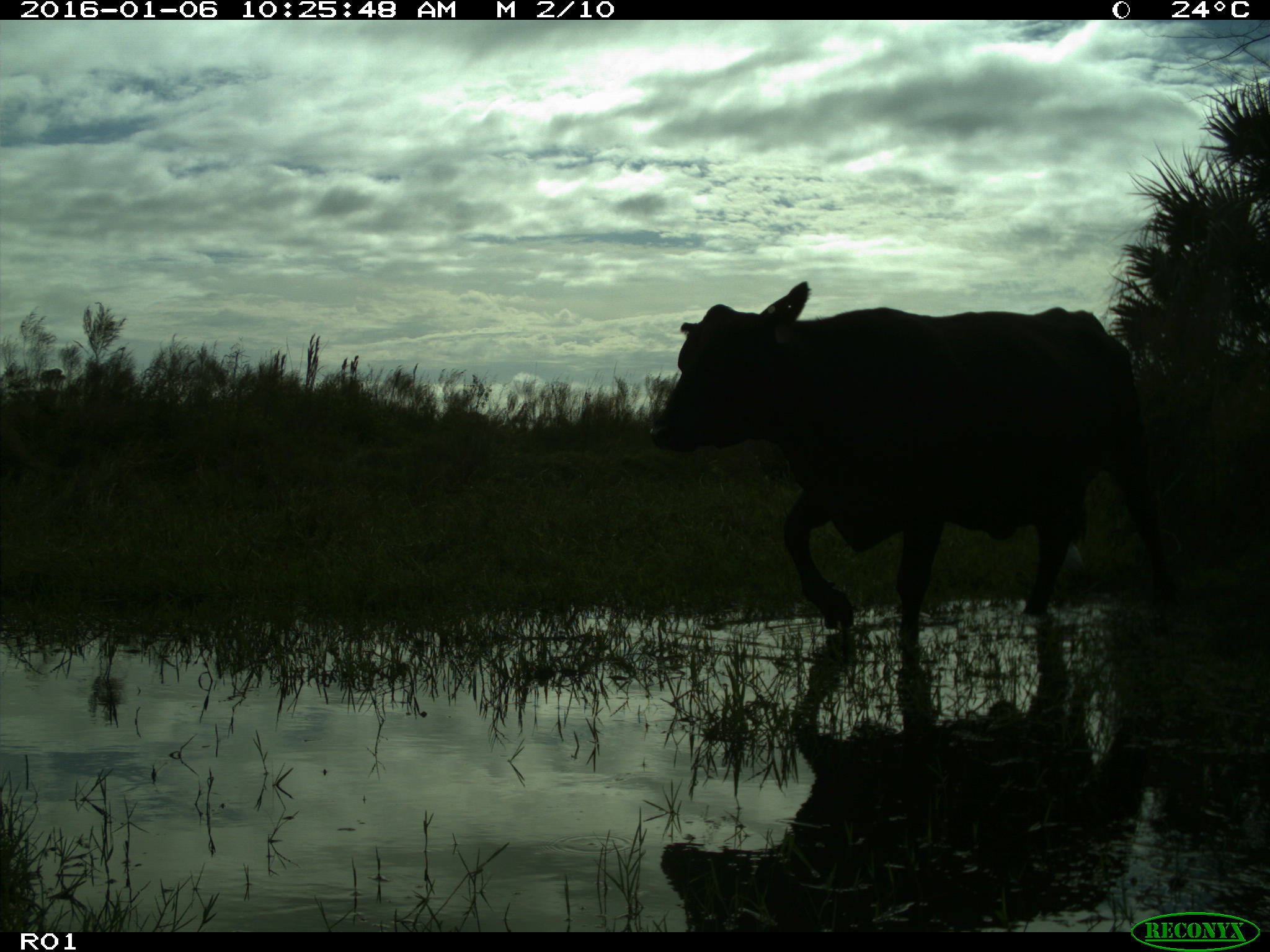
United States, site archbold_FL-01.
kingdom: Animalia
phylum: Chordata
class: Mammalia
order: Artiodactyla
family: Bovidae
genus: Bos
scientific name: Bos taurus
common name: domestic cow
Bos taurus (domestic cow).